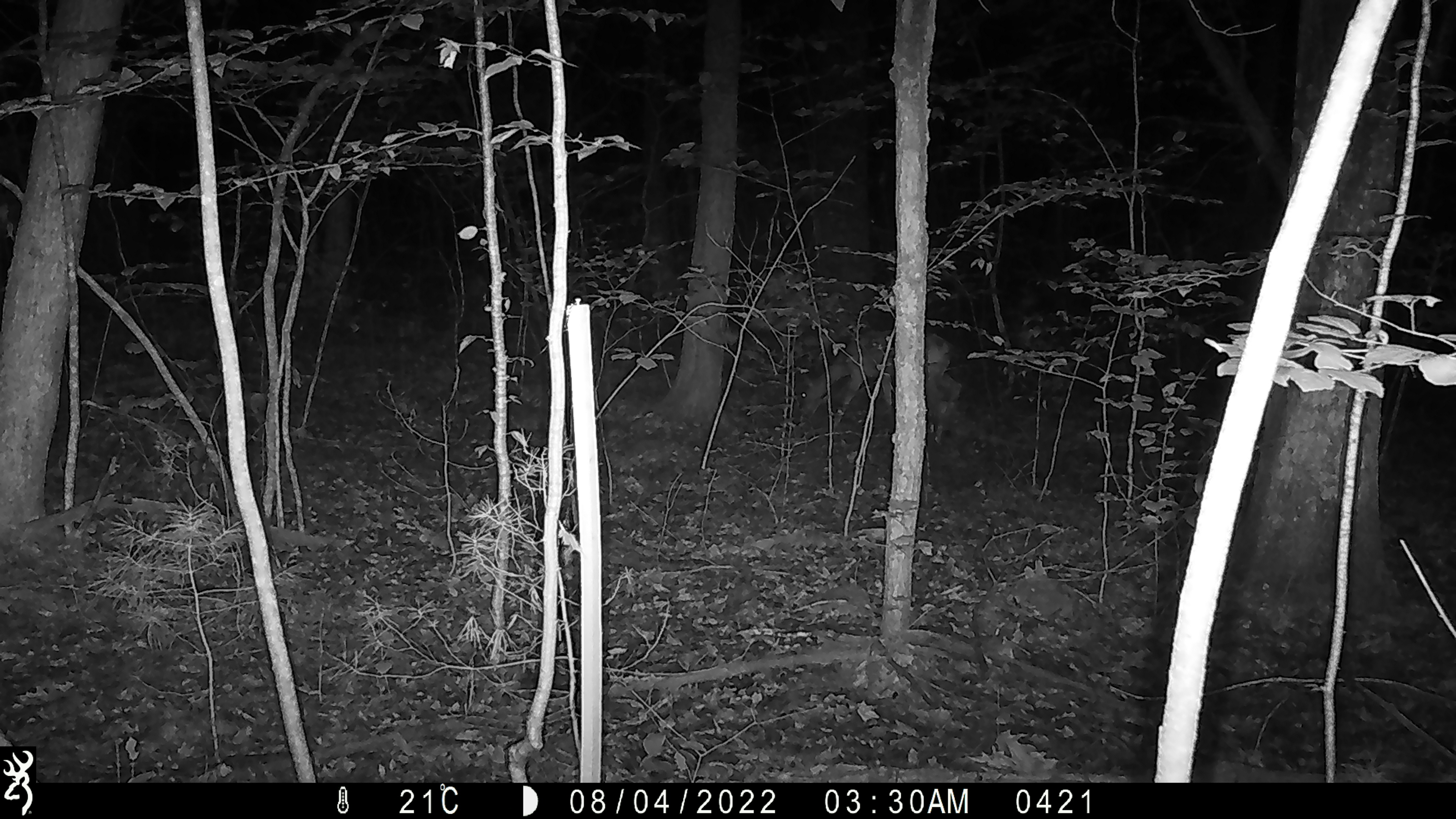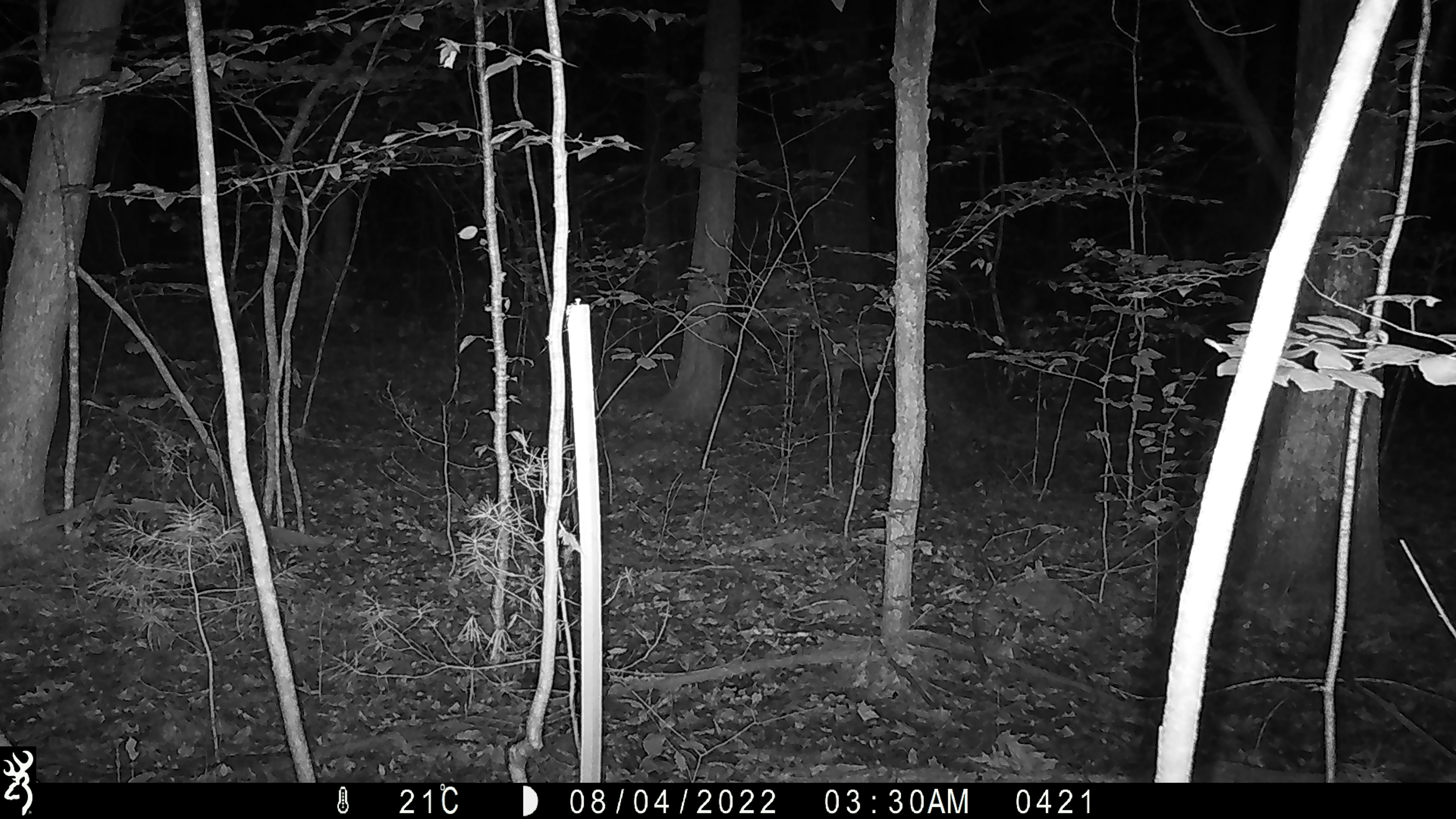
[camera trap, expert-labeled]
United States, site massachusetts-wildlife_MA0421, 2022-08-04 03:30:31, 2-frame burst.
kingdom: Animalia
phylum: Chordata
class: Mammalia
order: Artiodactyla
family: Cervidae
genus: Odocoileus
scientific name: Odocoileus virginianus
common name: white-tailed deer